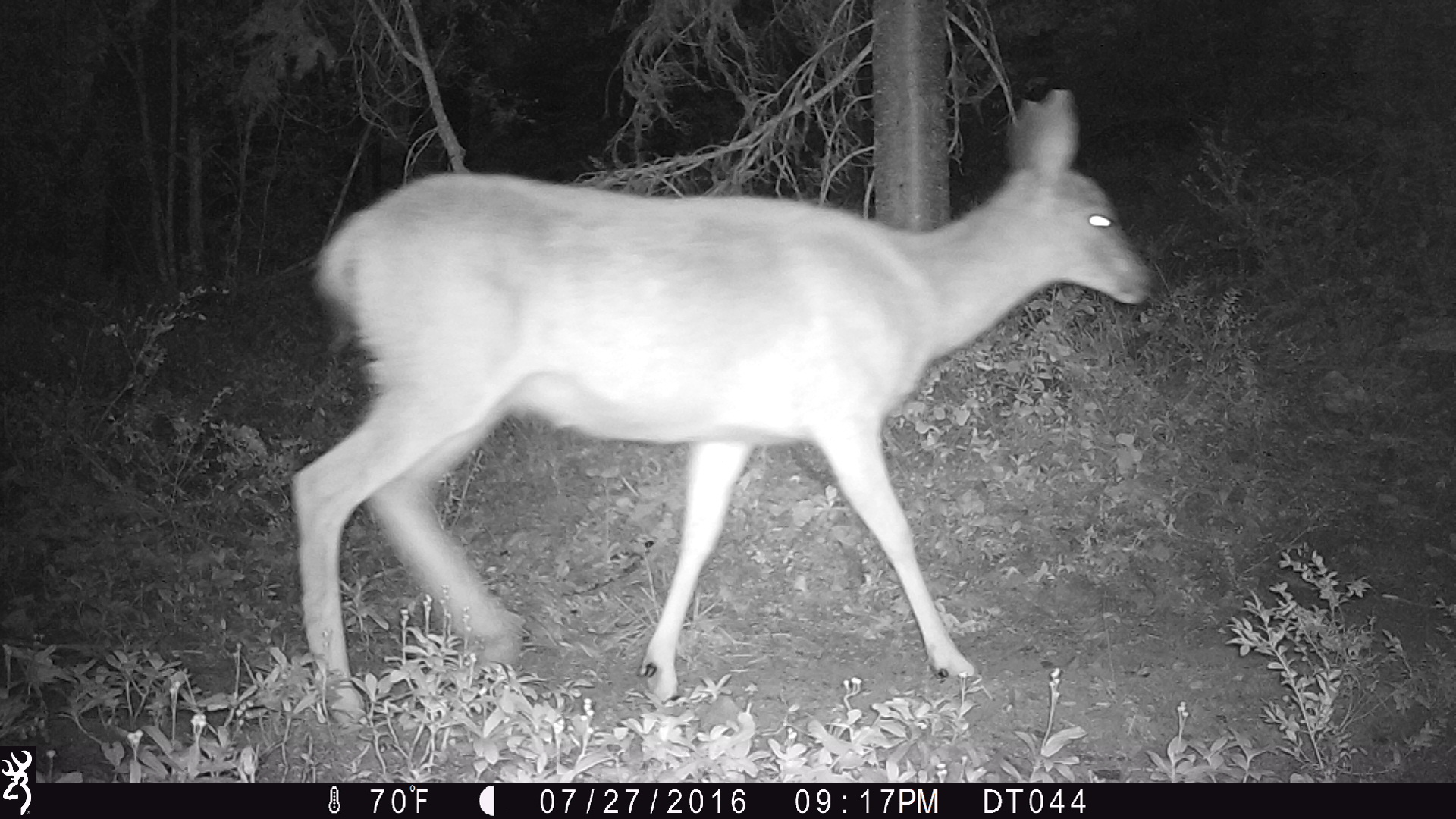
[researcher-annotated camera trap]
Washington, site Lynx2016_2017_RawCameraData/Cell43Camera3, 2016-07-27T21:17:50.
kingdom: Animalia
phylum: Chordata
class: Mammalia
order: Artiodactyla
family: Cervidae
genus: Odocoileus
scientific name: Odocoileus hemionus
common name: mule deer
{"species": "Odocoileus hemionus (mule deer)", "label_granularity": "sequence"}